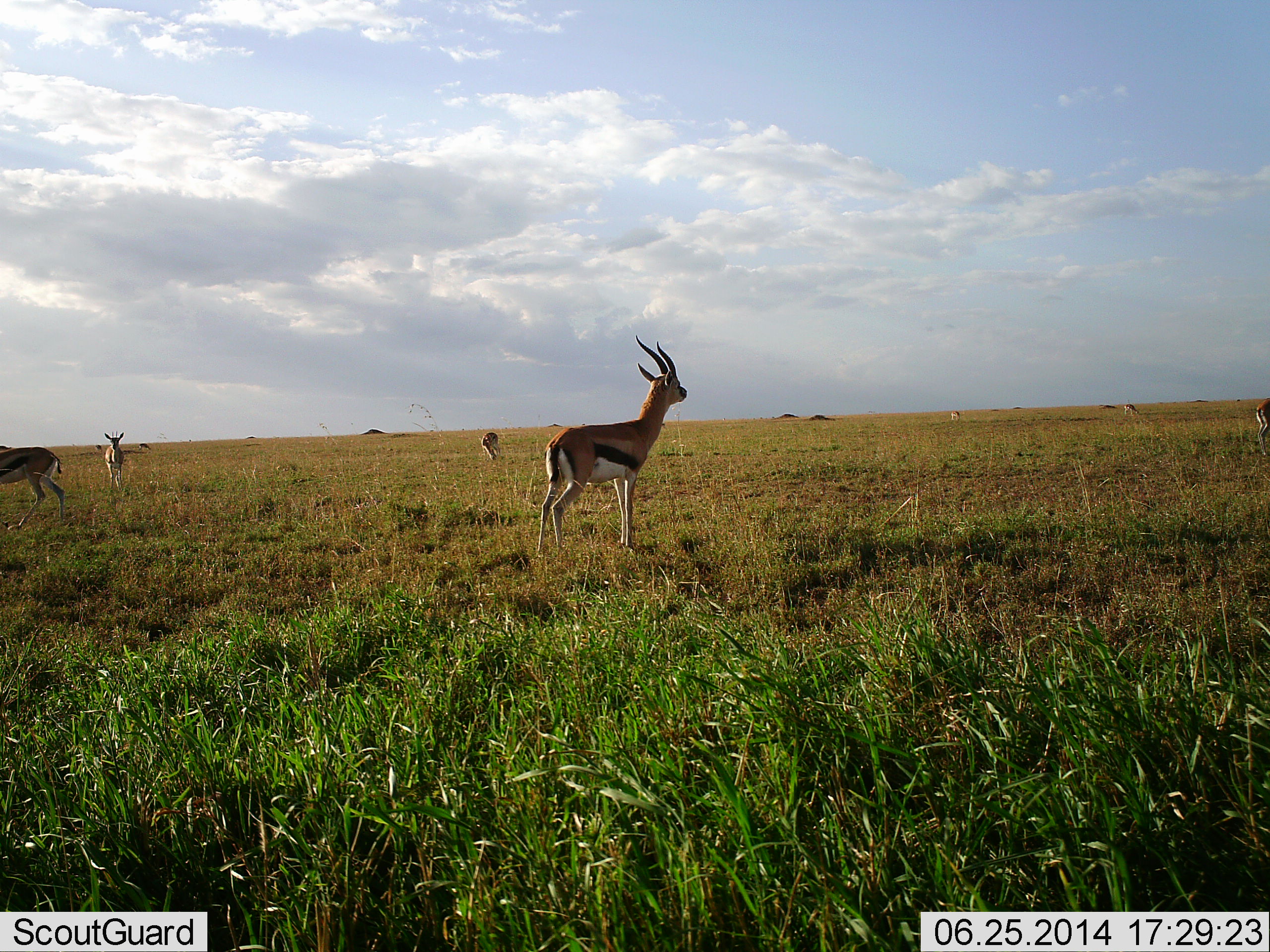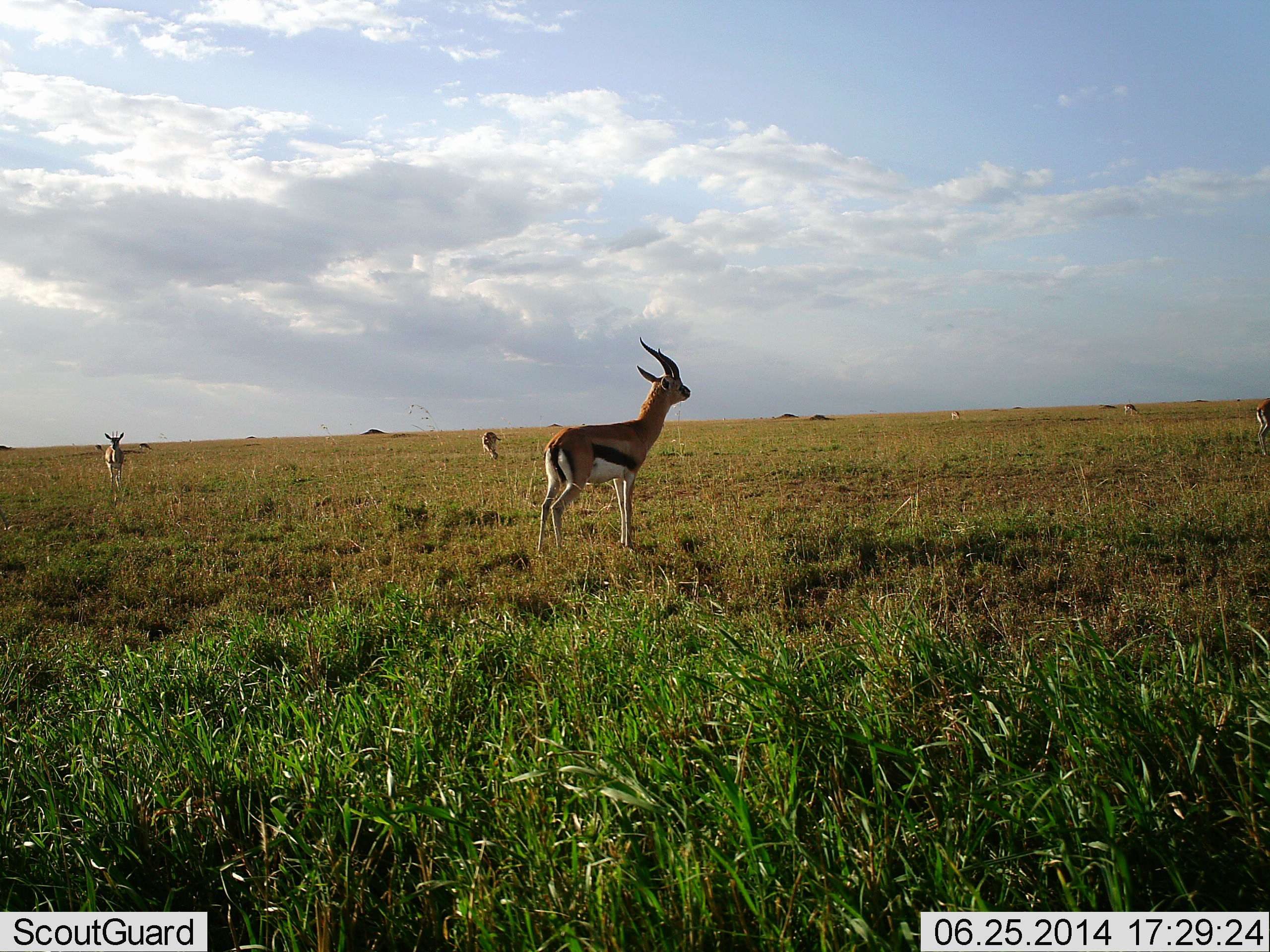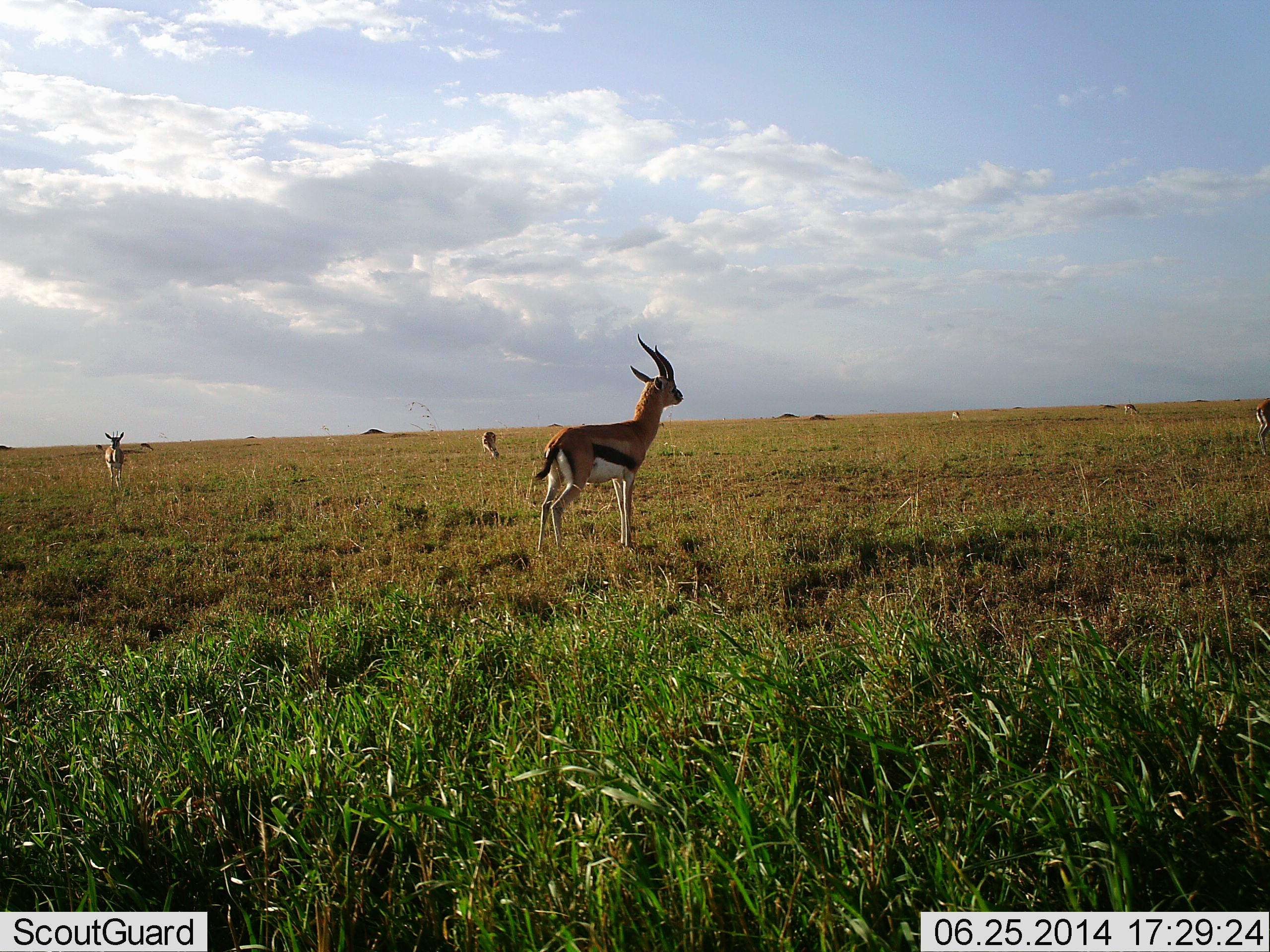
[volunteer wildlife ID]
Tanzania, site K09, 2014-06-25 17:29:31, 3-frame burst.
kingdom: Animalia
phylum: Chordata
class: Mammalia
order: Artiodactyla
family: Bovidae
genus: Eudorcas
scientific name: Eudorcas thomsonii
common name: thomson's gazelle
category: gazellethomsons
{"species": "gazellethomsons (thomson's gazelle) (Eudorcas thomsonii)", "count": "6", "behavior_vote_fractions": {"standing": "100%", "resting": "0%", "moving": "50%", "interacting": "0%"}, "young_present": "0%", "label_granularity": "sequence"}